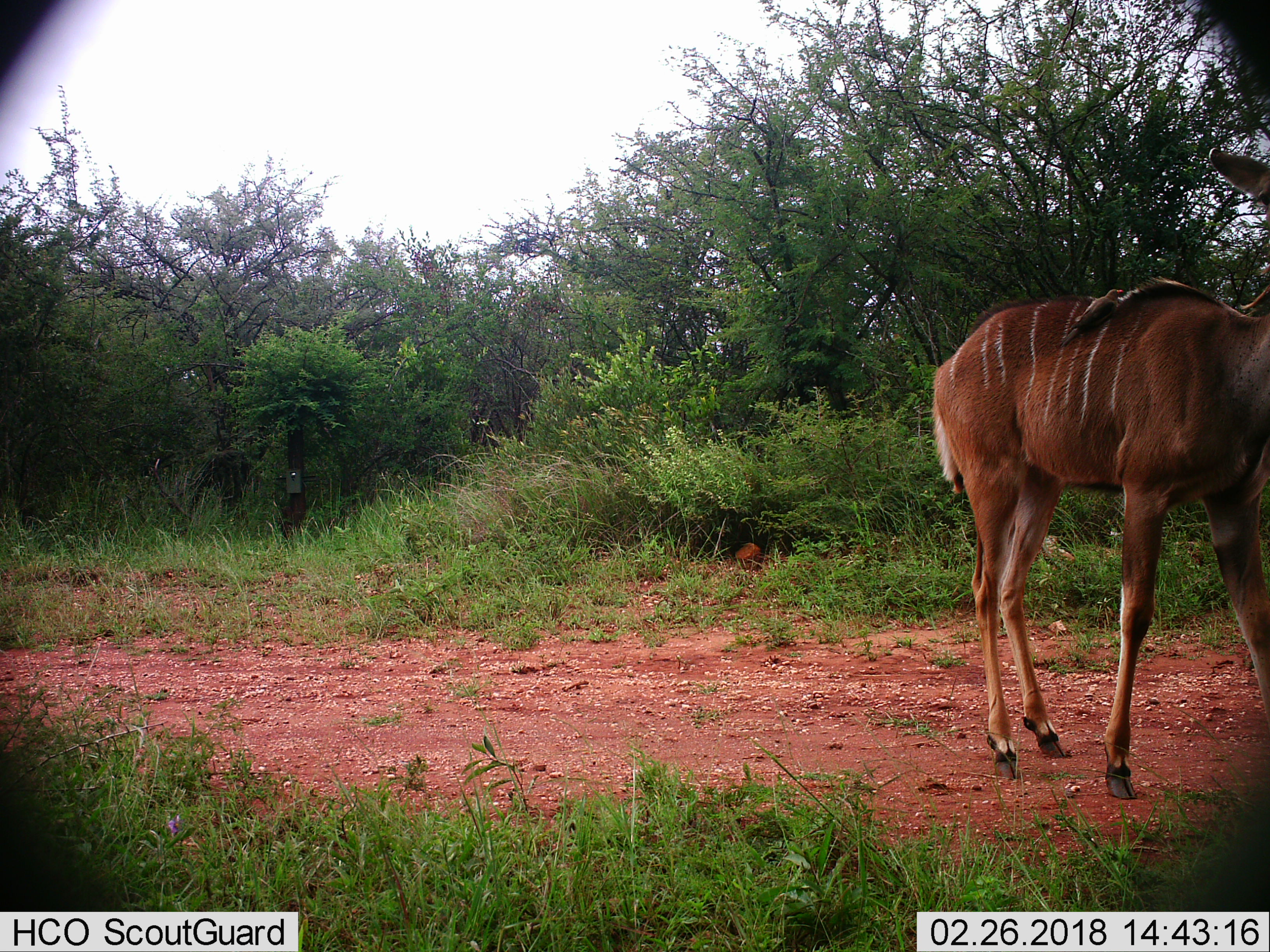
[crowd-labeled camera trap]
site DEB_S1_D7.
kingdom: Animalia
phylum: Chordata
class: Mammalia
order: Artiodactyla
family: Bovidae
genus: Tragelaphus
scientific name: Tragelaphus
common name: kudu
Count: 1.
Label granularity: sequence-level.